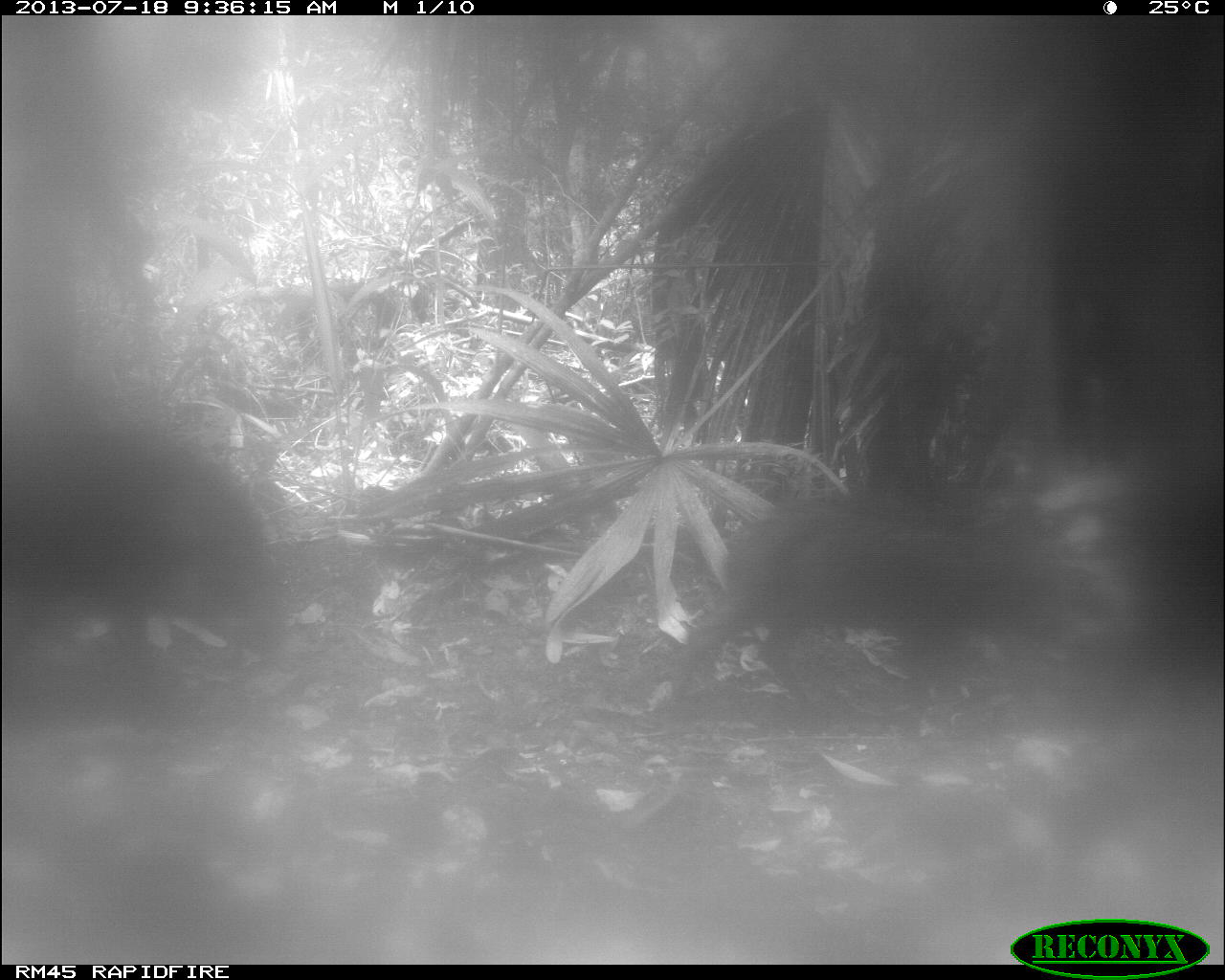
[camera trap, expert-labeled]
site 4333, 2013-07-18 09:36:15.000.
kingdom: Animalia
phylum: Chordata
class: Mammalia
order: Artiodactyla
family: Tayassuidae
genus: Tayassu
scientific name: Tayassu pecari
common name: white-lipped peccary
Tayassu pecari (white-lipped peccary), count 2.